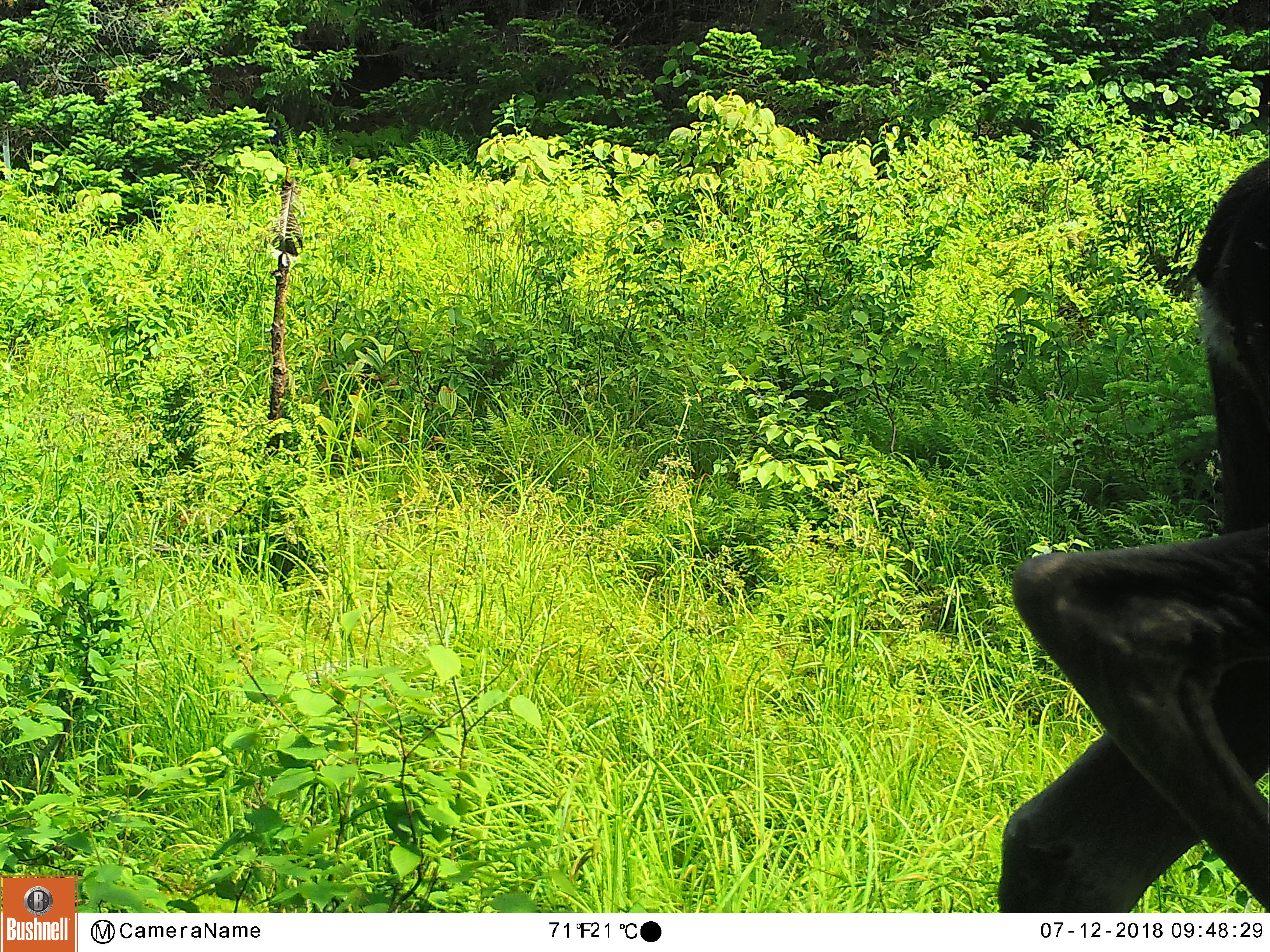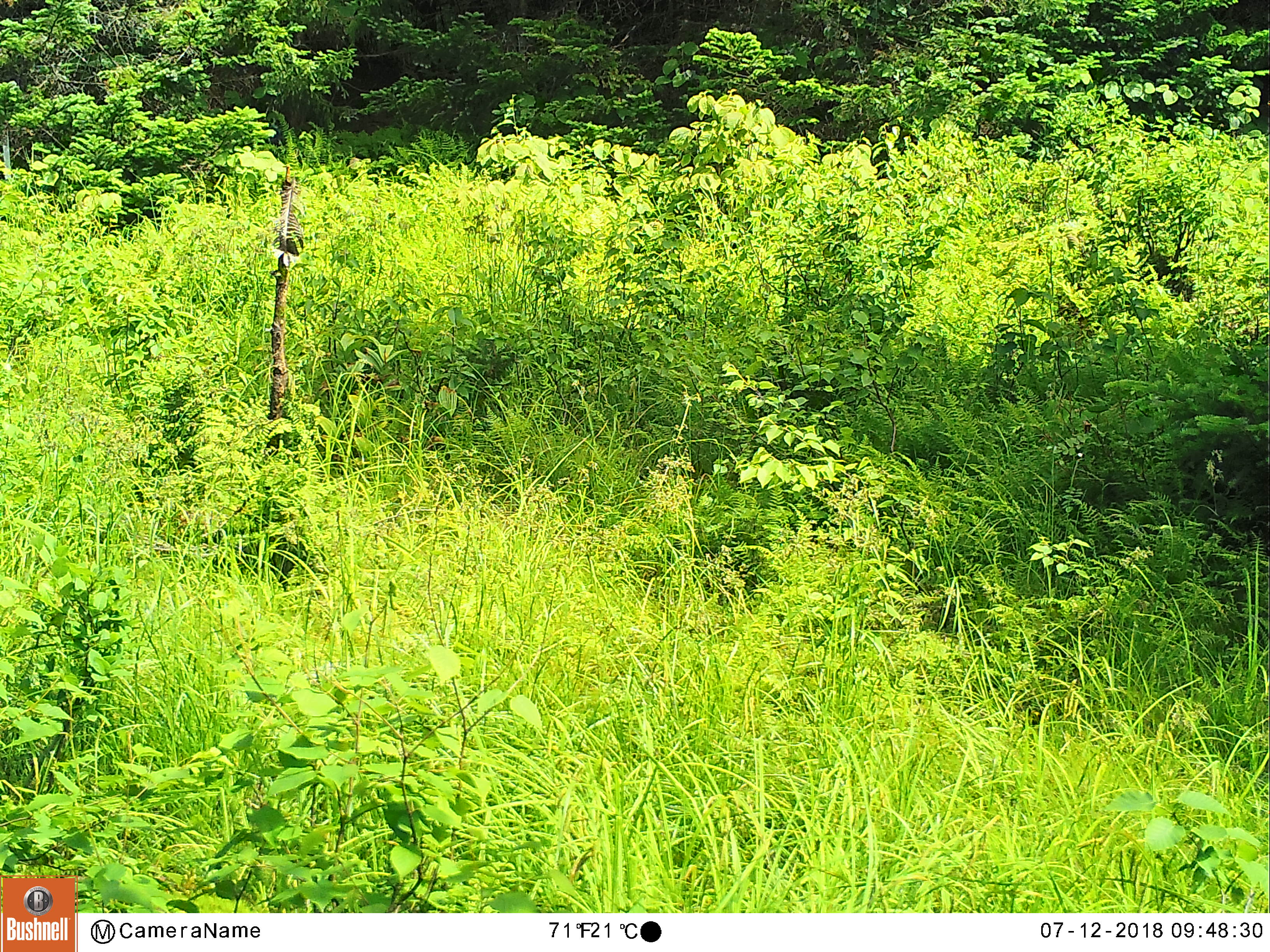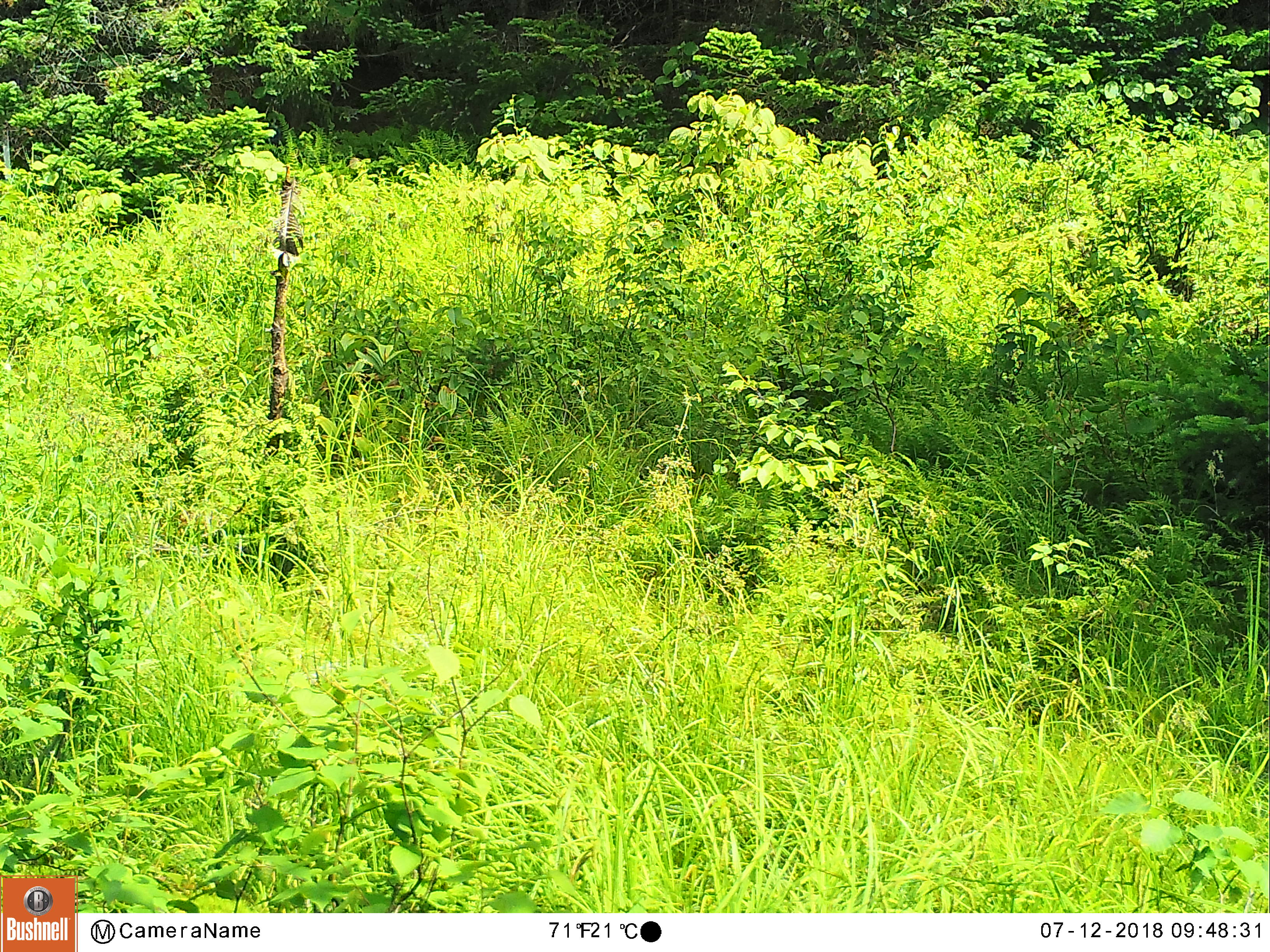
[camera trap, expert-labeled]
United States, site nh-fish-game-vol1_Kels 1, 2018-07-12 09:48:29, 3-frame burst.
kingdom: Animalia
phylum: Chordata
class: Mammalia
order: Artiodactyla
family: Cervidae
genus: Alces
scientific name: Alces alces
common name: moose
Moose (Alces alces).